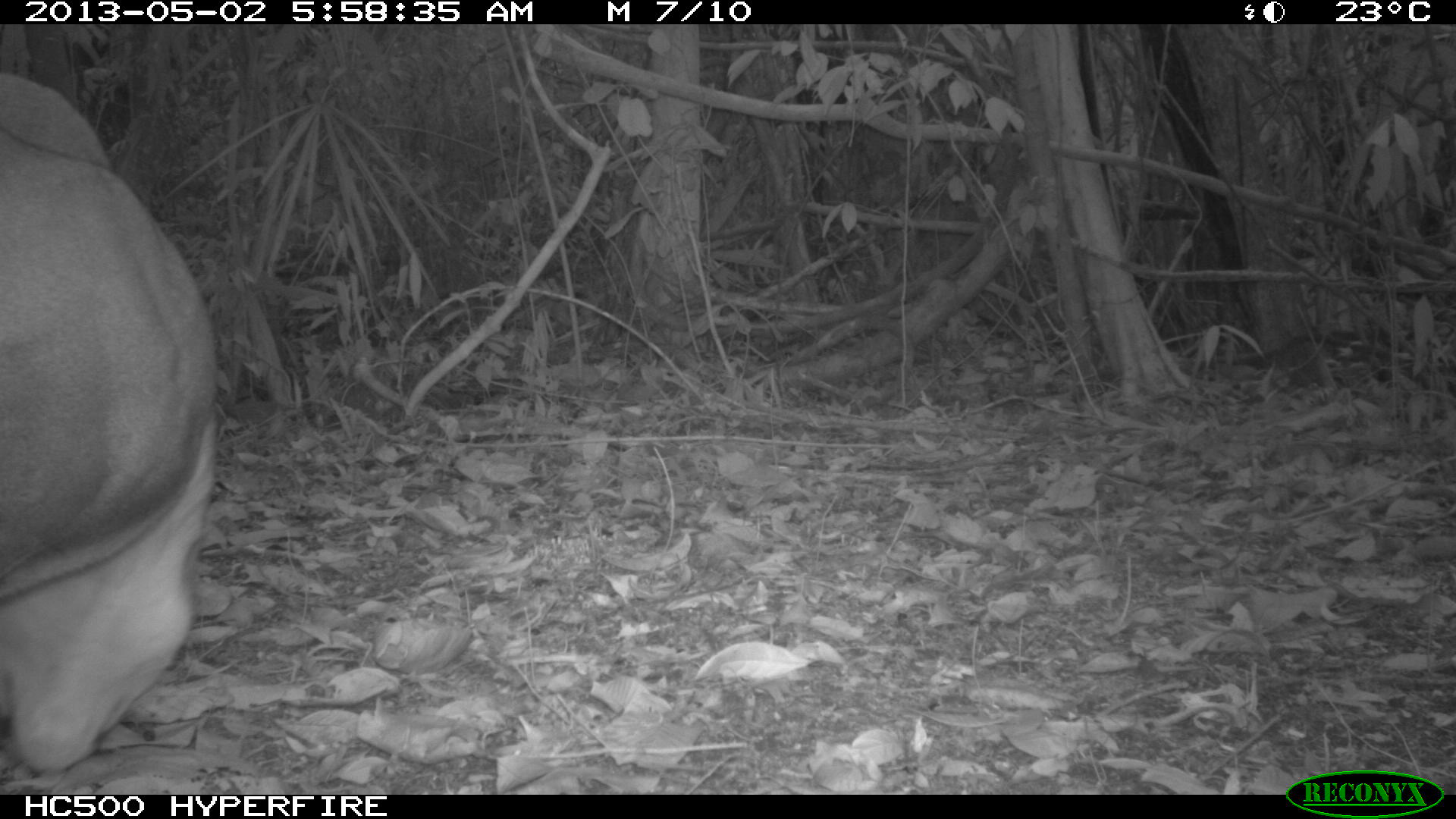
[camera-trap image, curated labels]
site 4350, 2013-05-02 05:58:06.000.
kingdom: Animalia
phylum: Chordata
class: Mammalia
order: Carnivora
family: Felidae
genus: Puma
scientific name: Puma concolor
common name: mountain lion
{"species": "Puma concolor (mountain lion)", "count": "1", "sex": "male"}